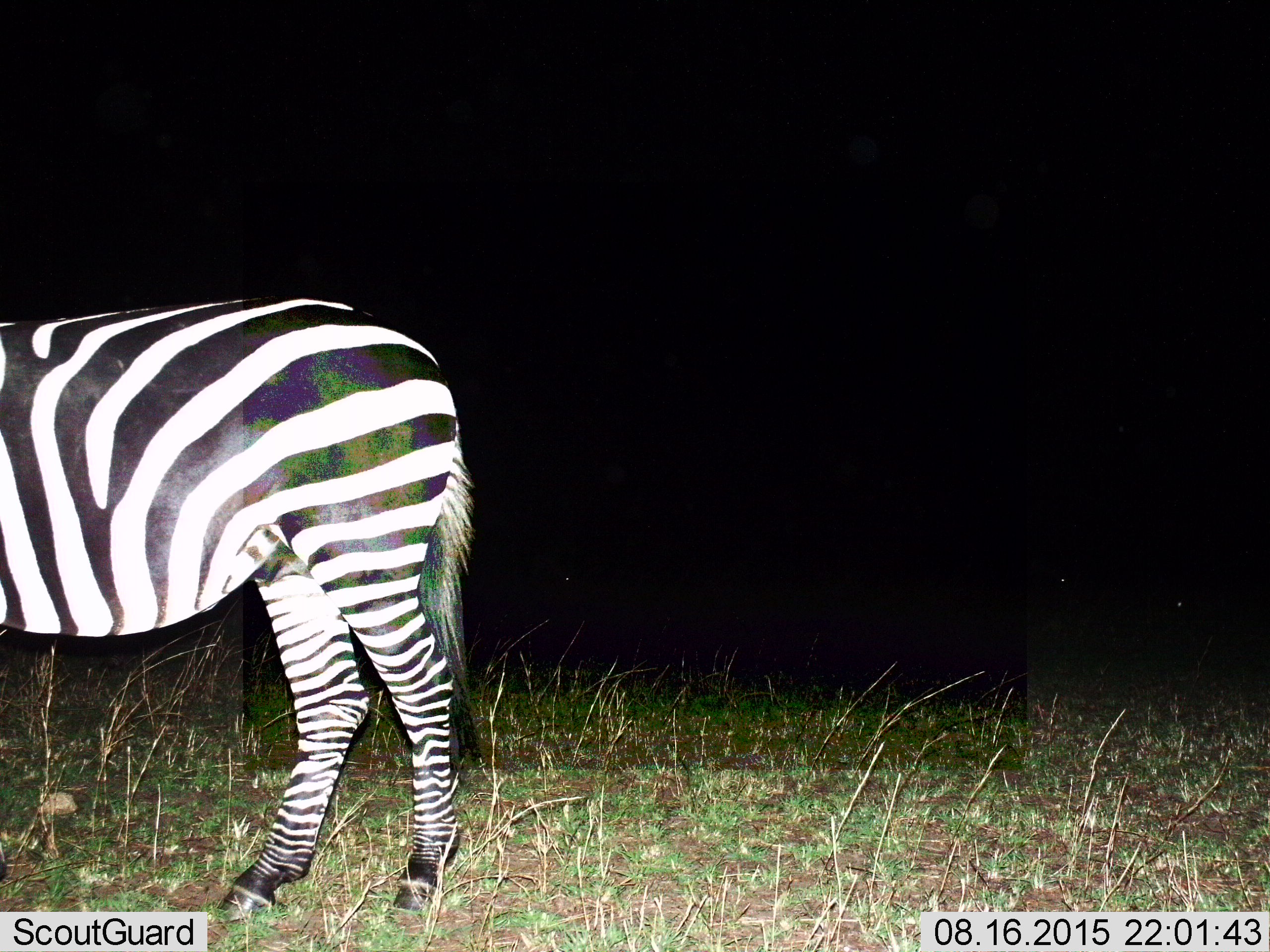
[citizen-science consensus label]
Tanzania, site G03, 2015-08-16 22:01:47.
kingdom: Animalia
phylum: Chordata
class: Mammalia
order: Perissodactyla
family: Equidae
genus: Equus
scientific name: Equus quagga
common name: plains zebra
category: zebra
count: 1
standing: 94%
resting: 0%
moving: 6%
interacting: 0%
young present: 6%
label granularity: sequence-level